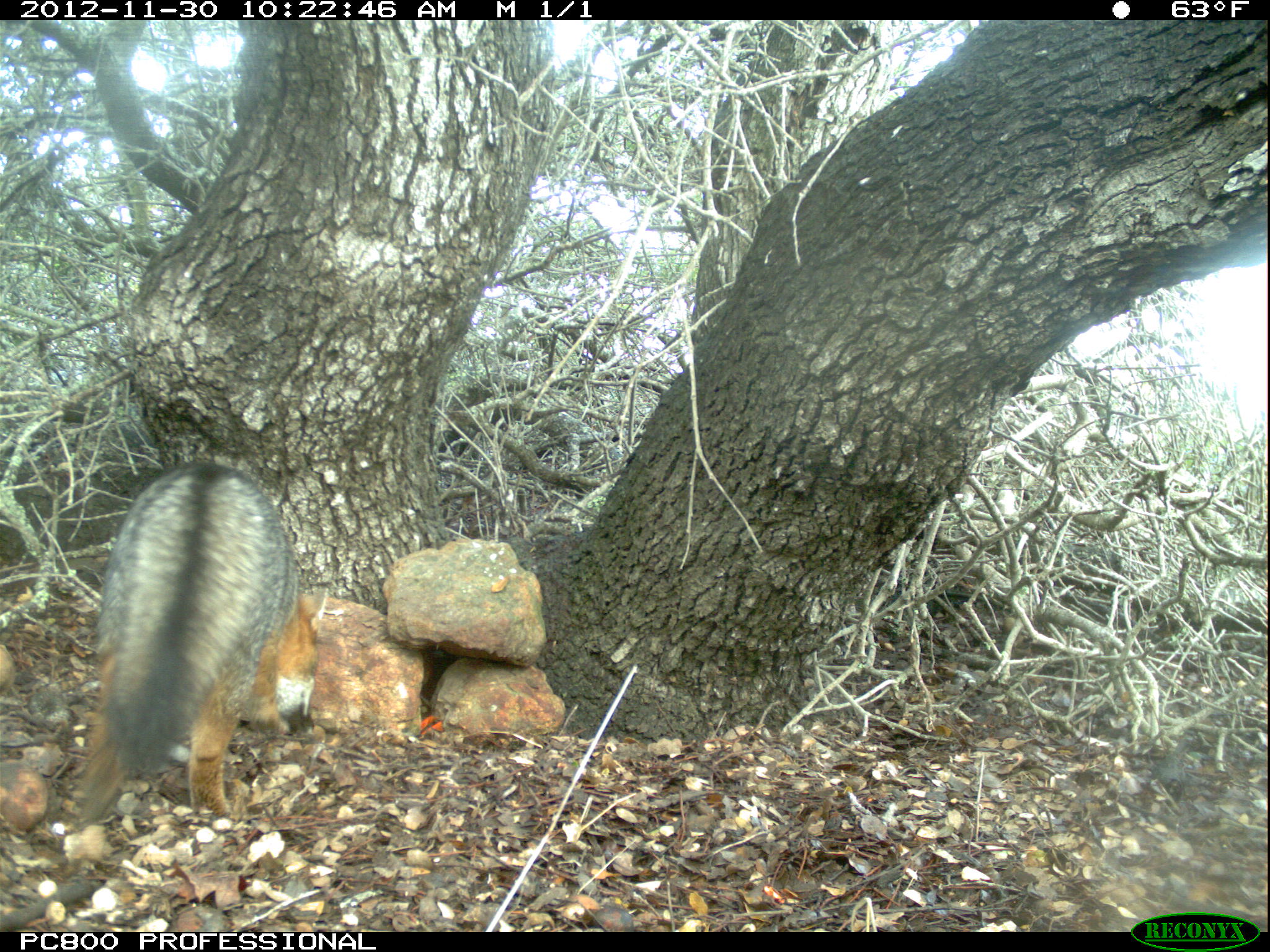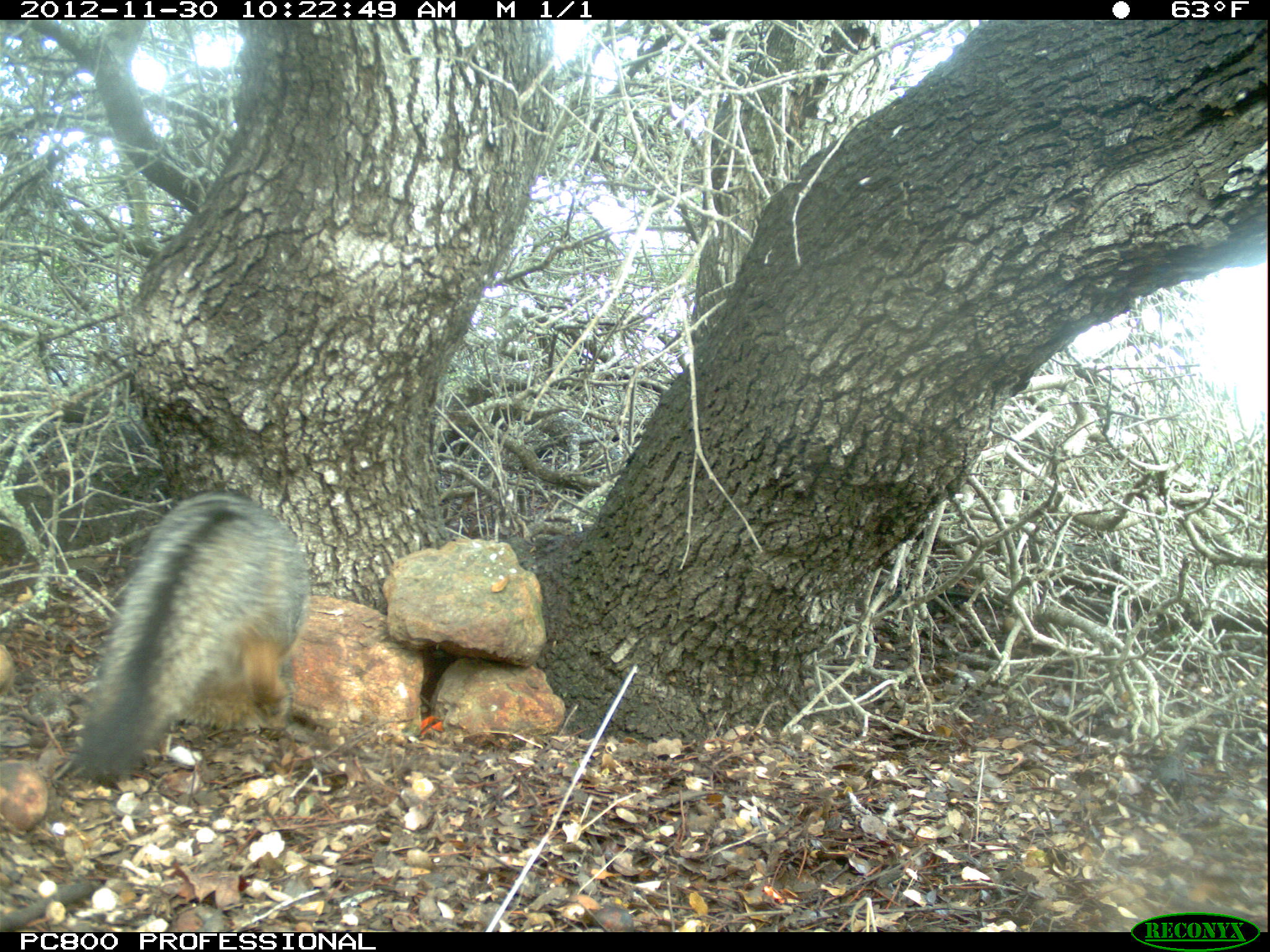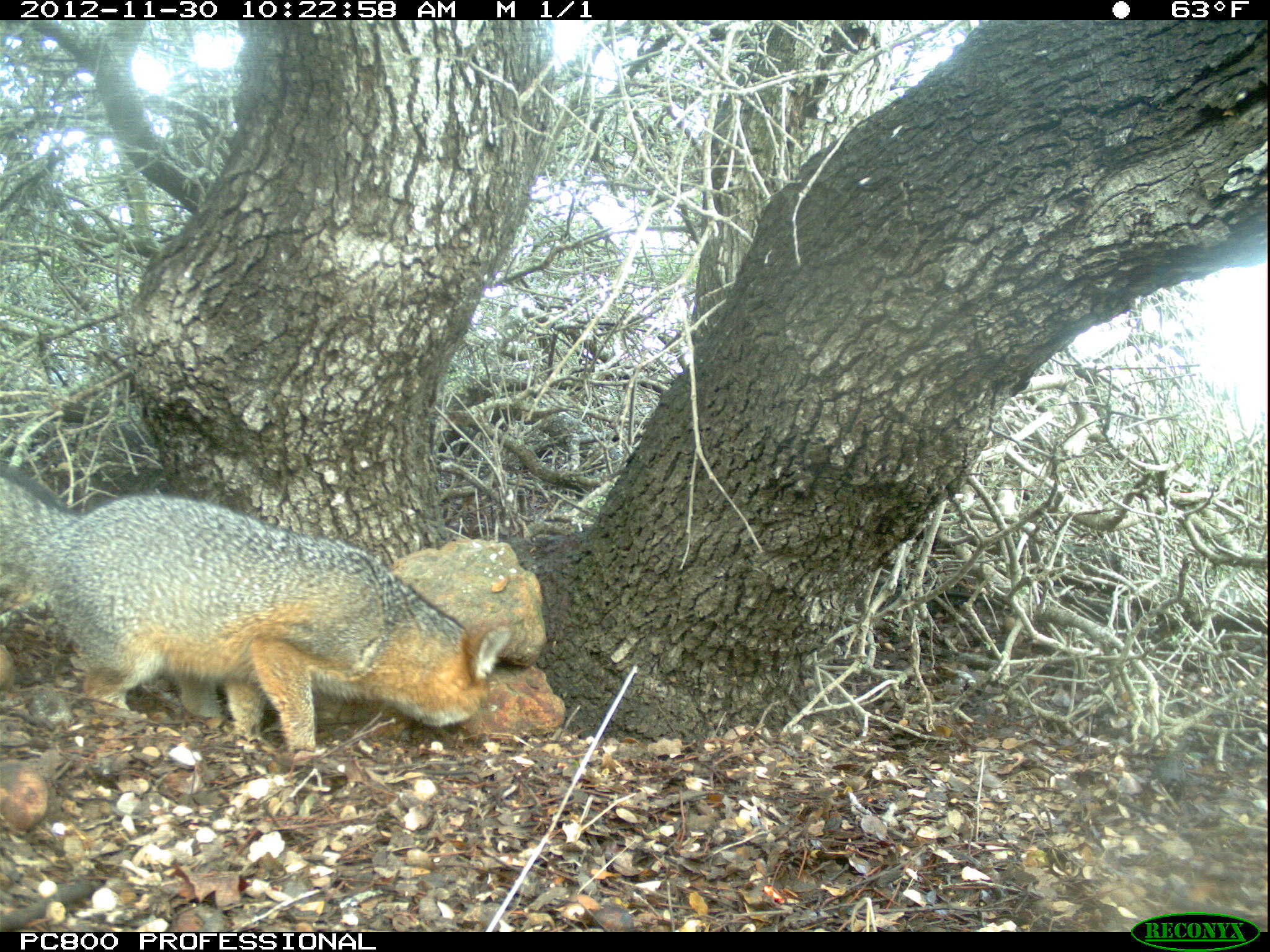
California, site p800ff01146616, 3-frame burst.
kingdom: Animalia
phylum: Chordata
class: Mammalia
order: Carnivora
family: Canidae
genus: Urocyon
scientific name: Urocyon littoralis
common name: island fox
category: fox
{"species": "fox (island fox) (Urocyon littoralis)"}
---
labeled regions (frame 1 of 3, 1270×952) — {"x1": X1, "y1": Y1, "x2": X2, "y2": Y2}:
fox: {"x1": 77, "y1": 459, "x2": 326, "y2": 831}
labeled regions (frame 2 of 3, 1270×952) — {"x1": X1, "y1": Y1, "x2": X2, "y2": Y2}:
fox: {"x1": 77, "y1": 490, "x2": 306, "y2": 775}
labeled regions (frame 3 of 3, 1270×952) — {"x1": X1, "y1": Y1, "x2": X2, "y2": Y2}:
fox: {"x1": 0, "y1": 465, "x2": 512, "y2": 753}